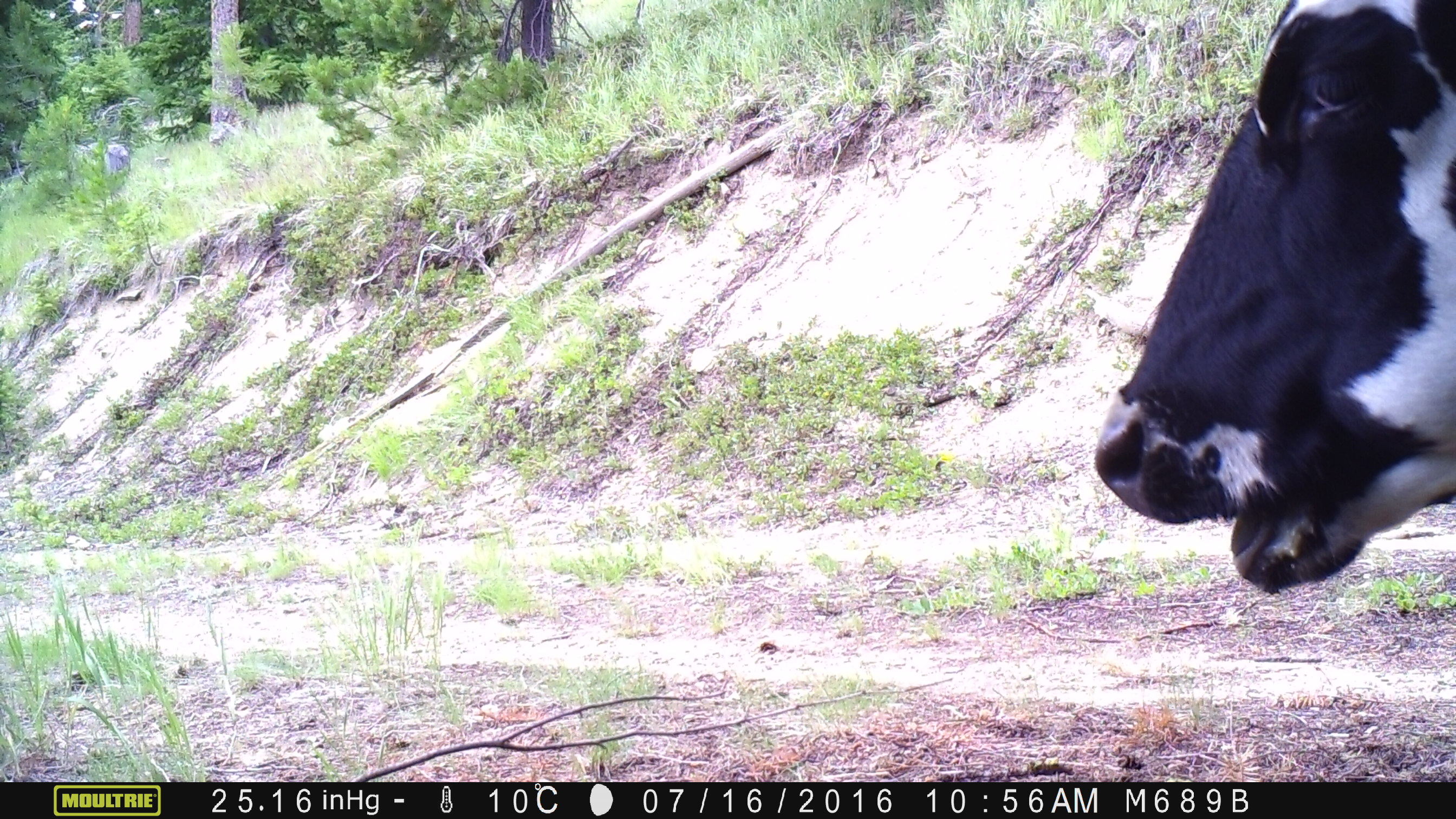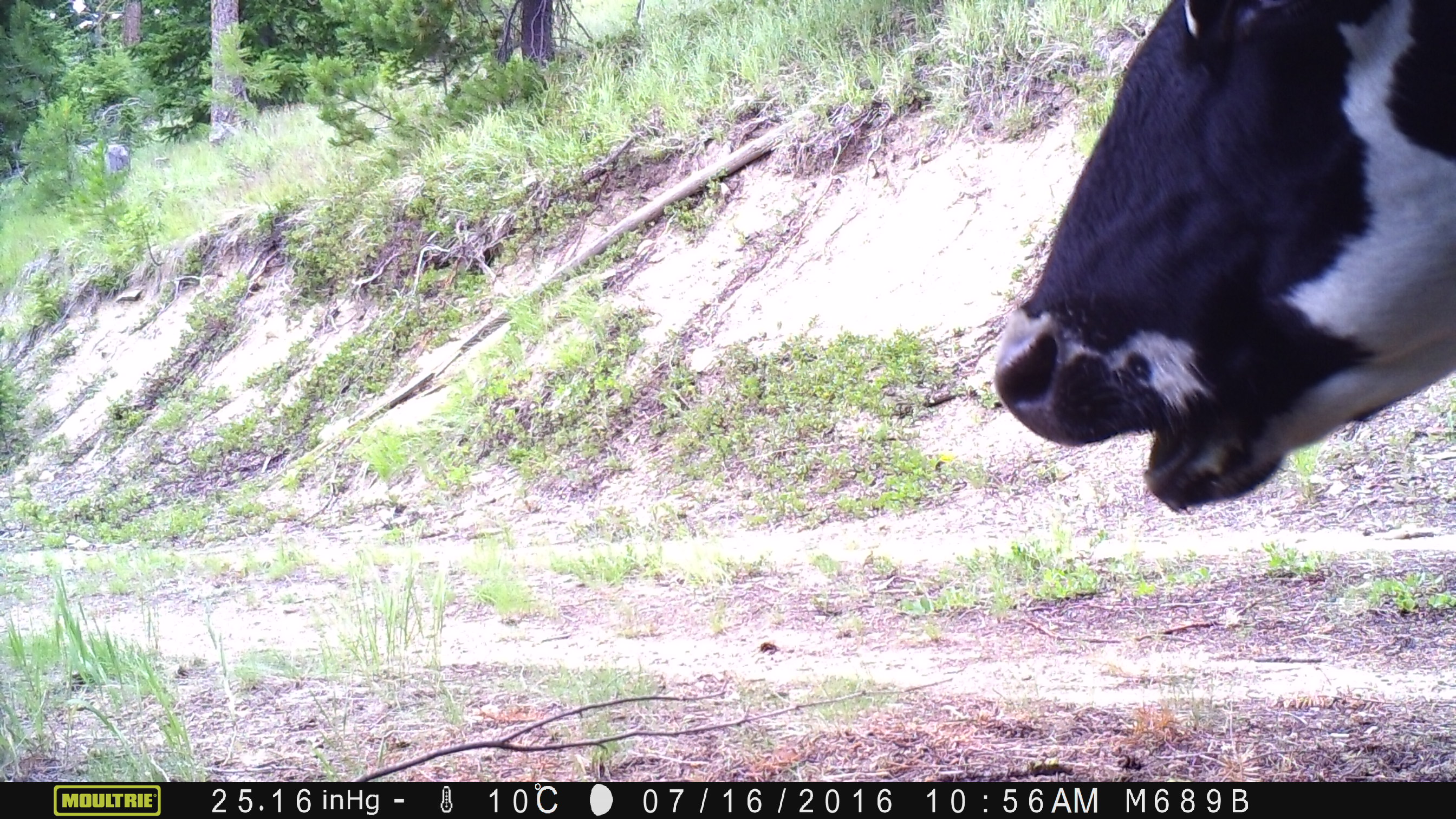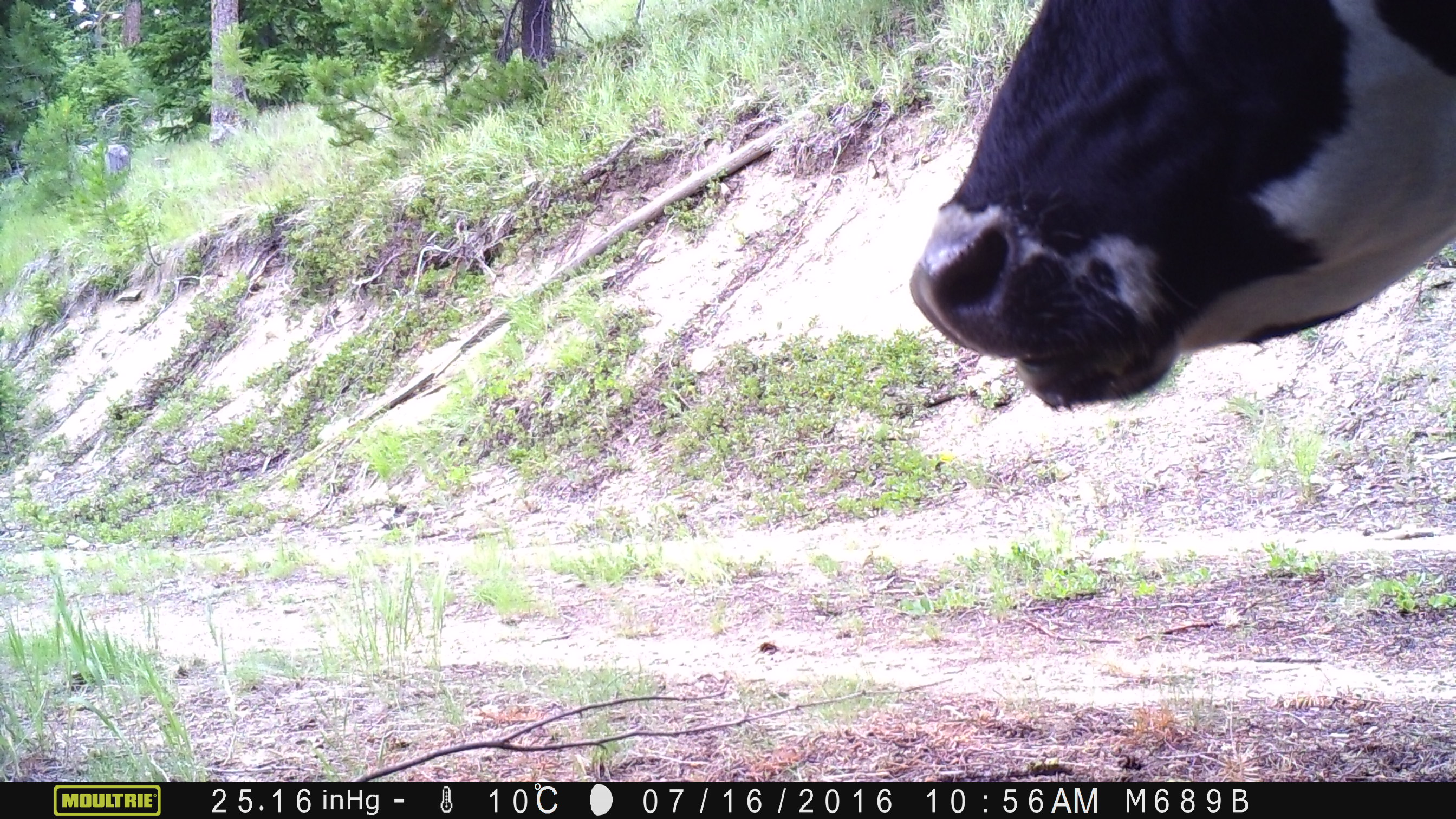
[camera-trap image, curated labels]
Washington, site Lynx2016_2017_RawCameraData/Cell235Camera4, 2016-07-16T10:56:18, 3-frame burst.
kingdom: Animalia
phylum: Chordata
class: Mammalia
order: Artiodactyla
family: Bovidae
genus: Bos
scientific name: Bos taurus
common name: domestic cattle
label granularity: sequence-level